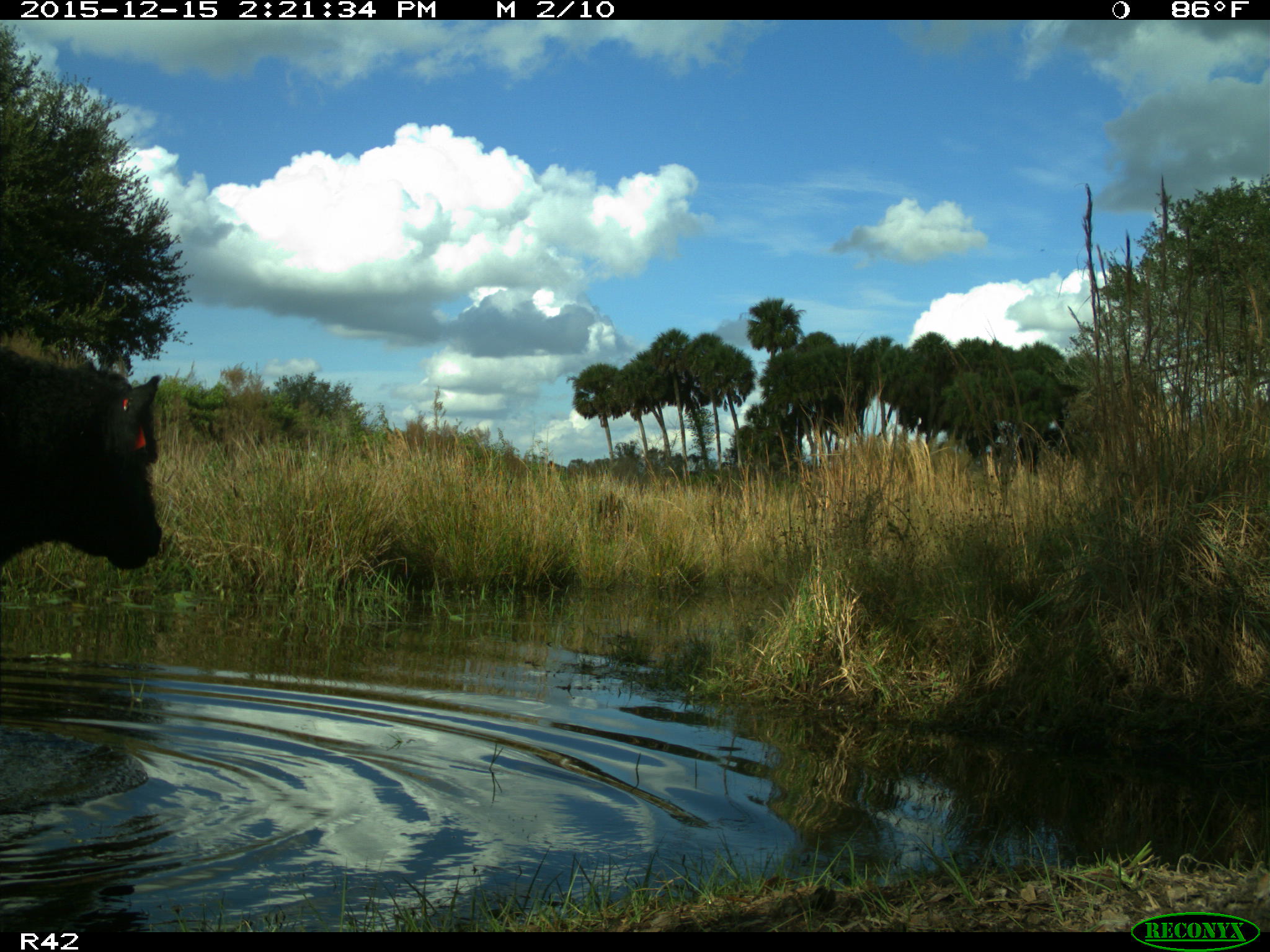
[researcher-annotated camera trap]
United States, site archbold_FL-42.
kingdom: Animalia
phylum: Chordata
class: Mammalia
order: Artiodactyla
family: Bovidae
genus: Bos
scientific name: Bos taurus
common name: domestic cow